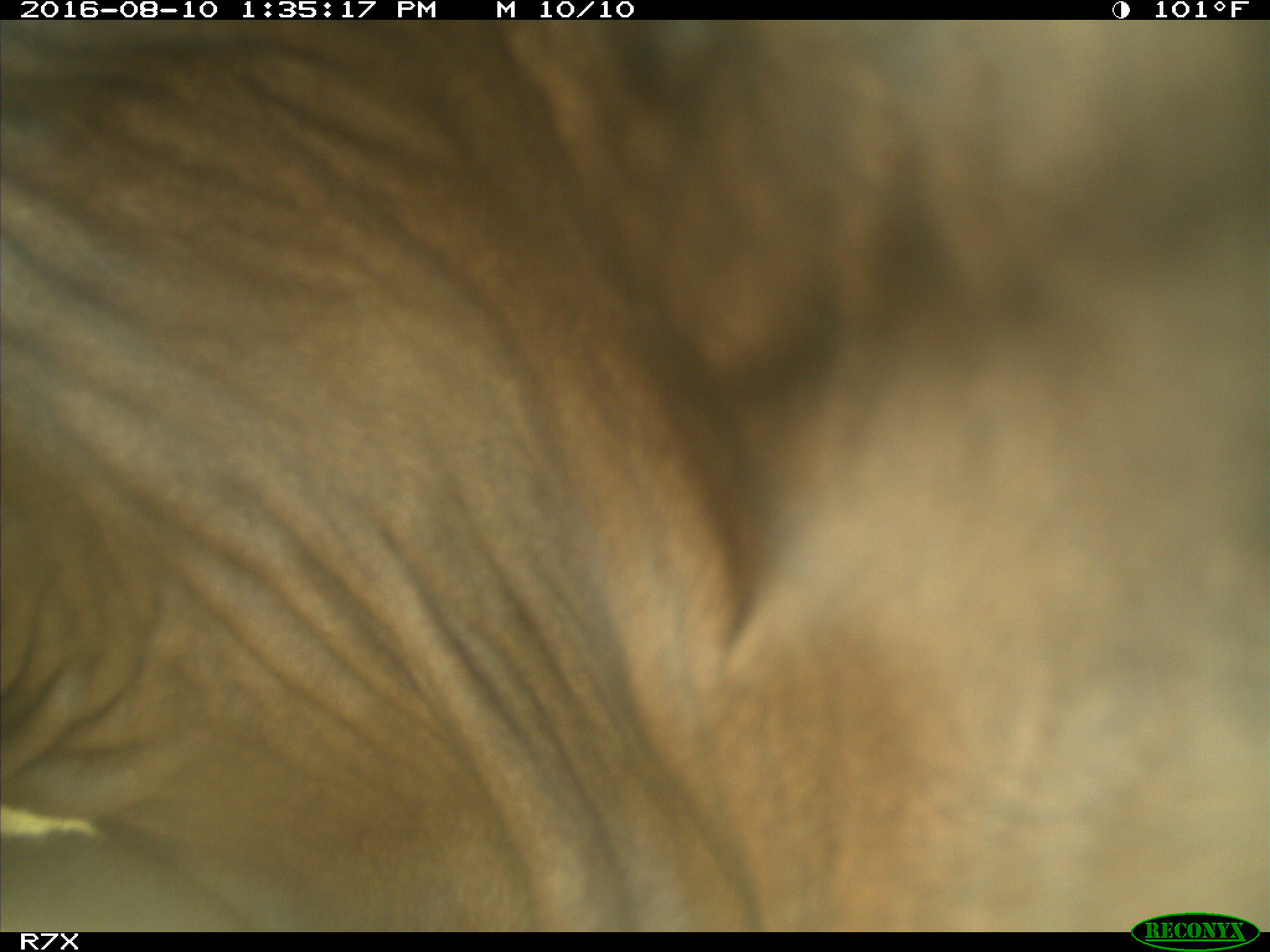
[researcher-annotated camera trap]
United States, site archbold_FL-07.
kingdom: Animalia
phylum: Chordata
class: Mammalia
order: Artiodactyla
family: Bovidae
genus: Bos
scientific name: Bos taurus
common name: domestic cow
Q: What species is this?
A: Bos taurus (domestic cow).